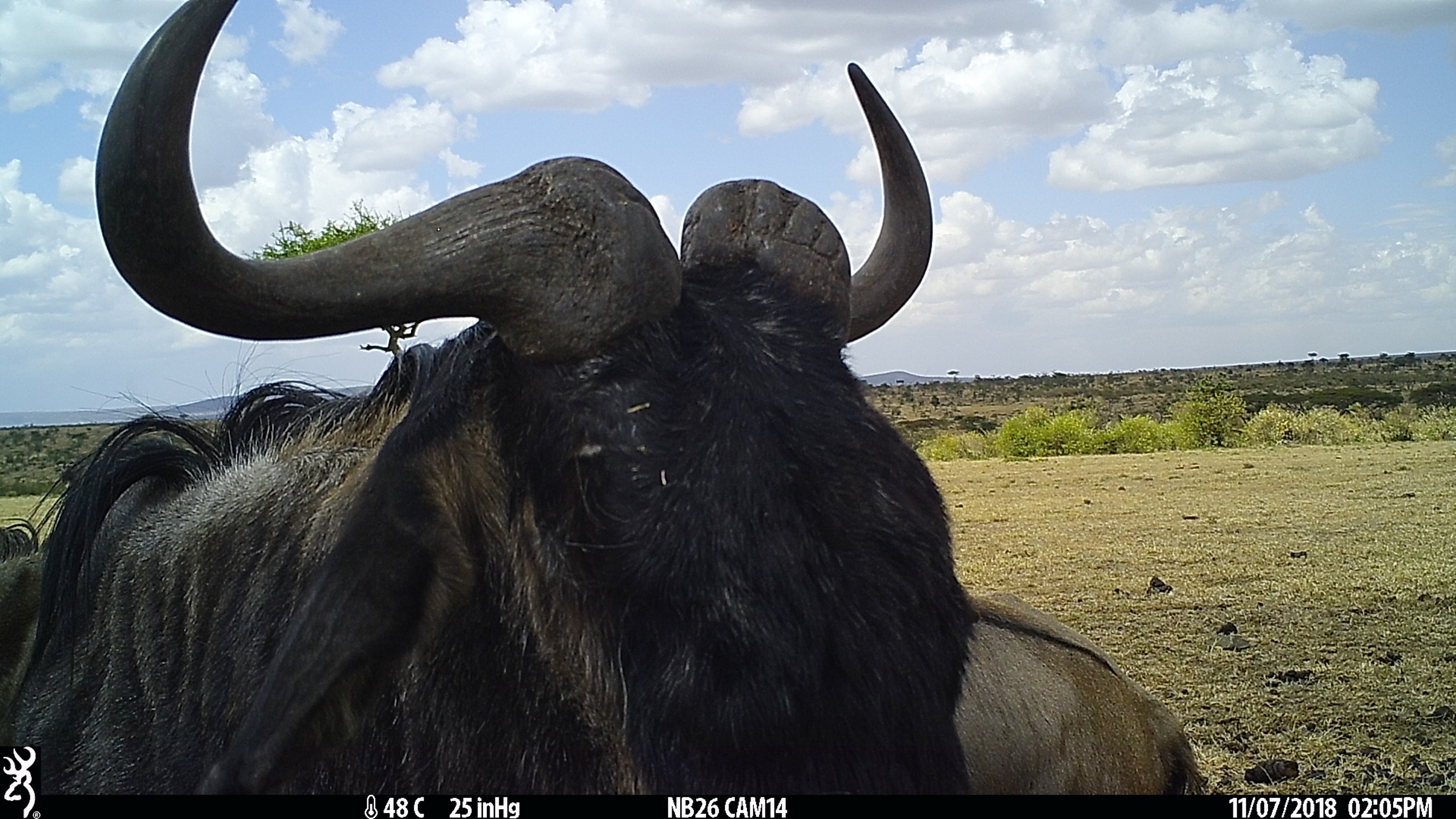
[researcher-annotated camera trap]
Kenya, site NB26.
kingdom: Animalia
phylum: Chordata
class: Mammalia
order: Artiodactyla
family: Bovidae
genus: Connochaetes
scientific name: Connochaetes taurinus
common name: blue wildebeest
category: wildebeest